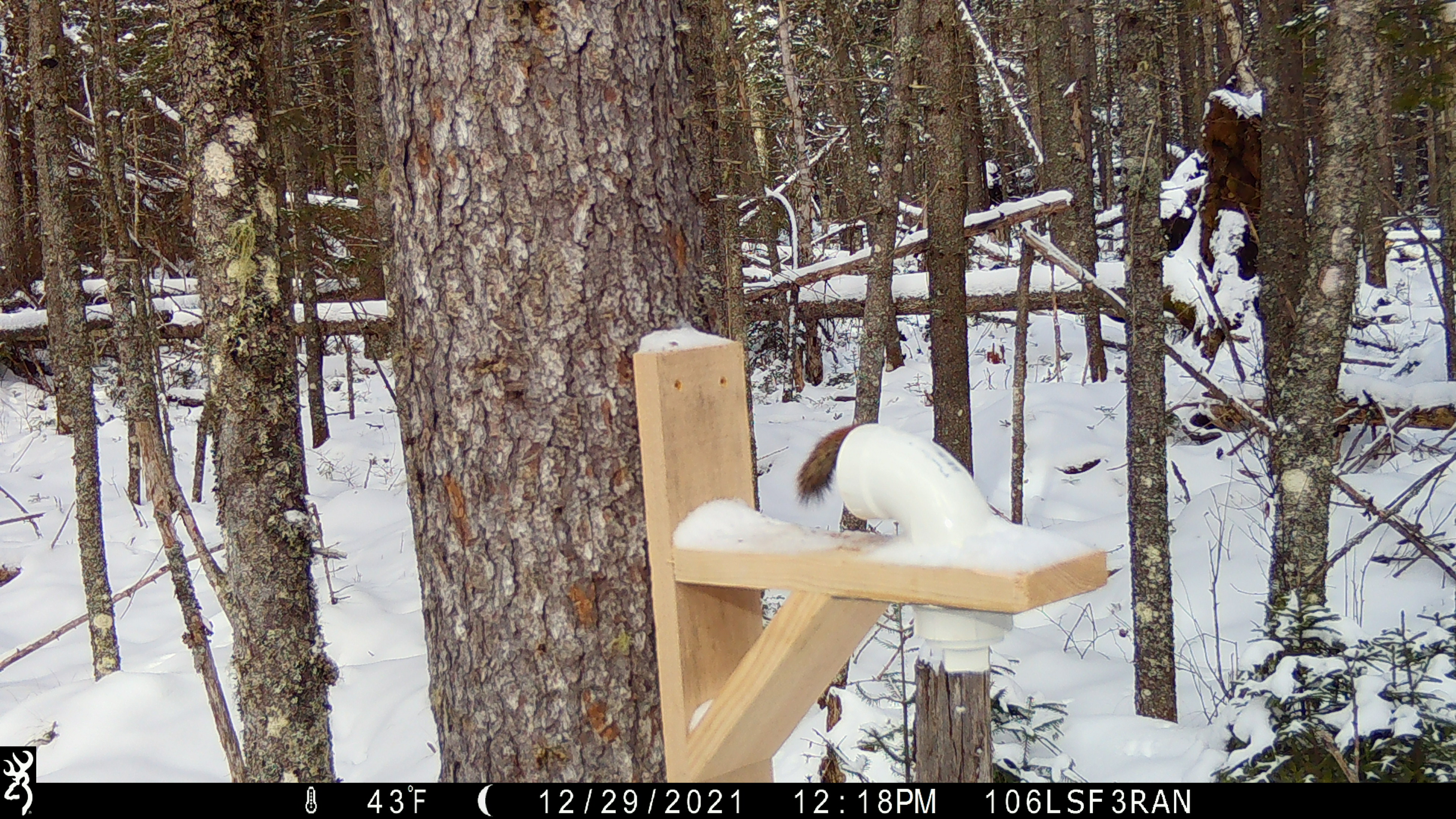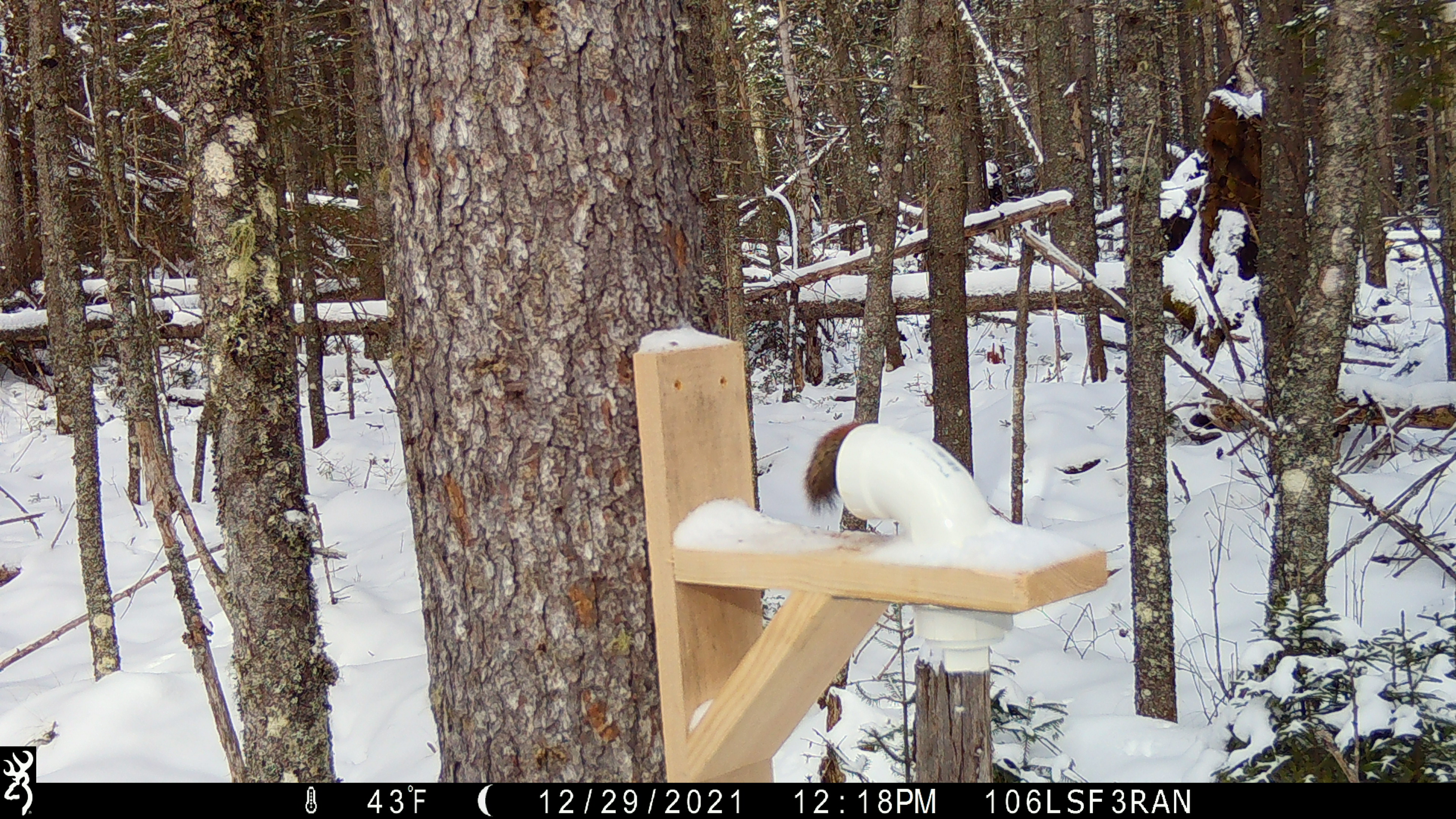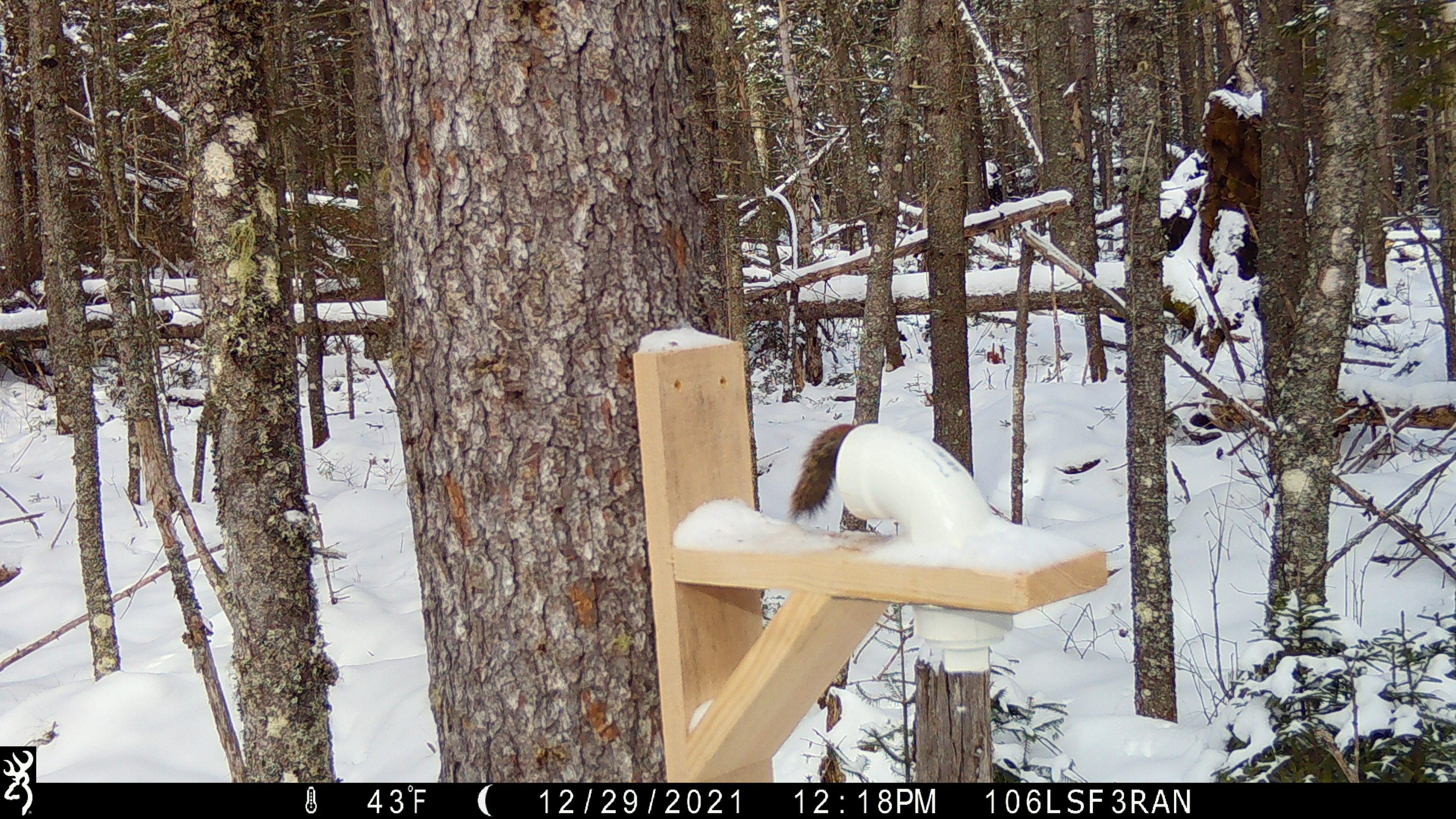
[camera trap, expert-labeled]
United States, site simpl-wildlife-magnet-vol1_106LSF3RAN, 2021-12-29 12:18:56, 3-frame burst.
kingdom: Animalia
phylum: Chordata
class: Mammalia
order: Rodentia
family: Sciuridae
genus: Tamiasciurus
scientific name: Tamiasciurus hudsonicus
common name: red squirrel